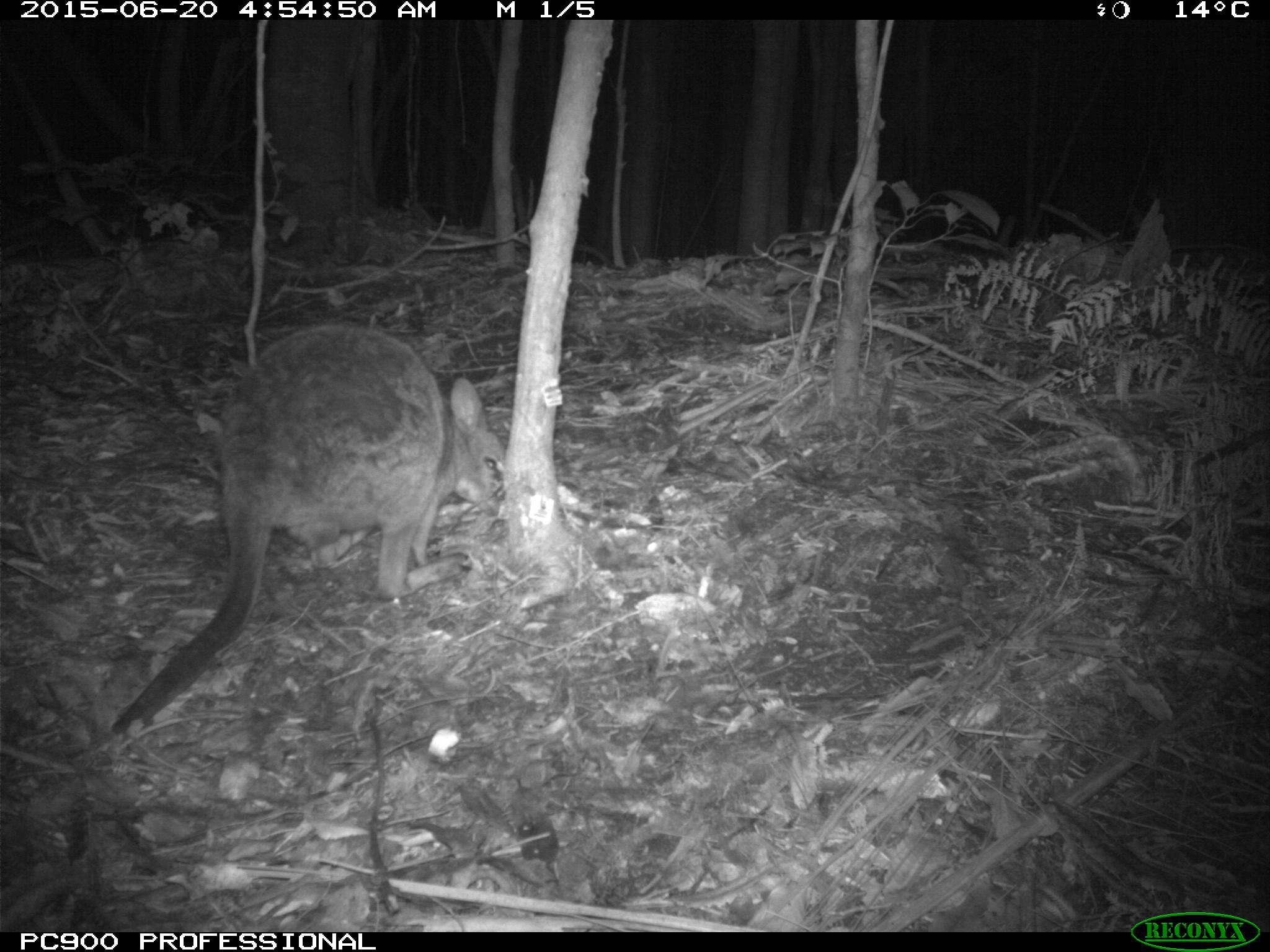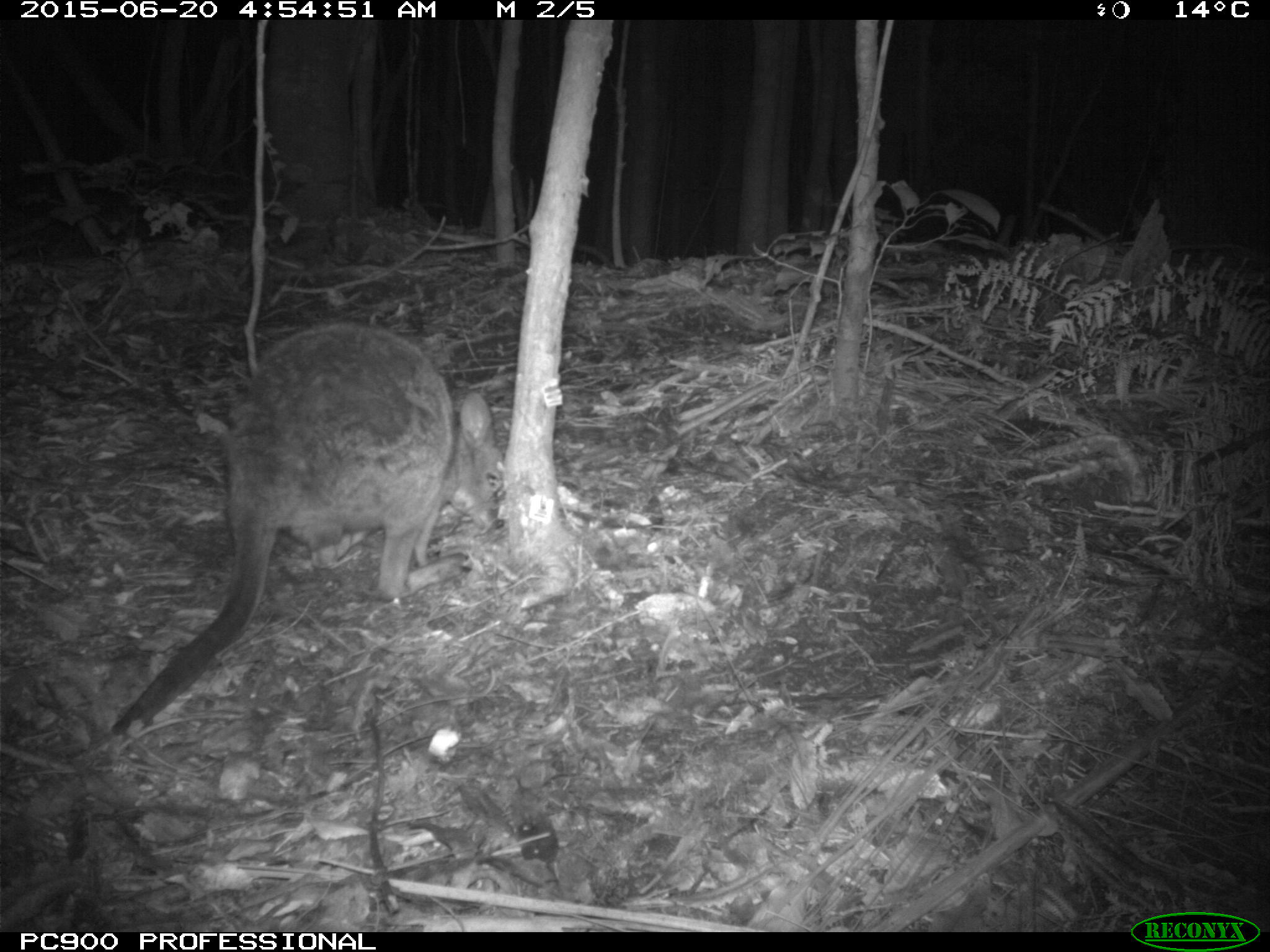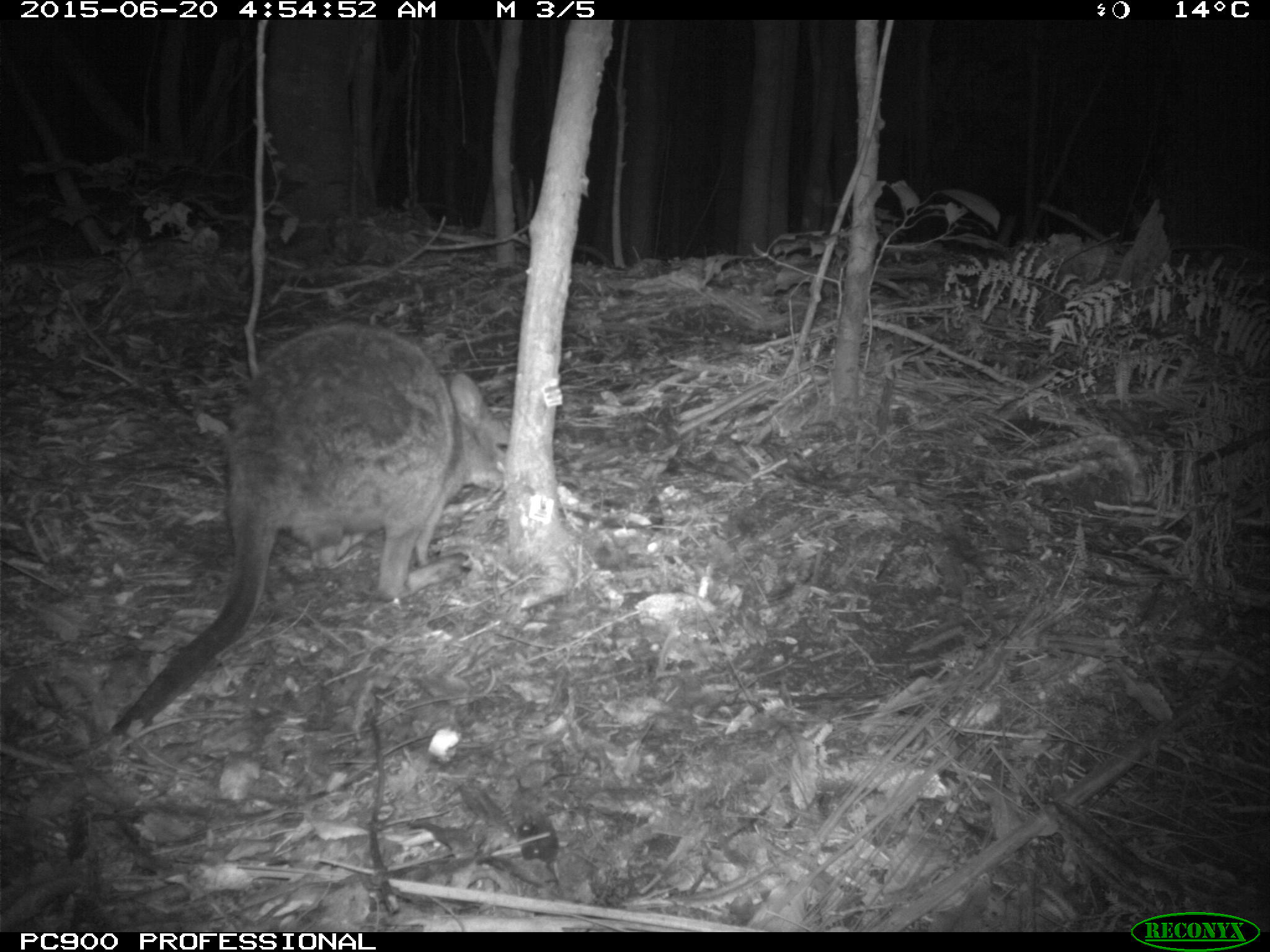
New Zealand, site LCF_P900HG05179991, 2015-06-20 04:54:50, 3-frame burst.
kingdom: Animalia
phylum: Chordata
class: Mammalia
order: Diprotodontia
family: Macropodidae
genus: Notamacropus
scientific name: Notamacropus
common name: wallaby